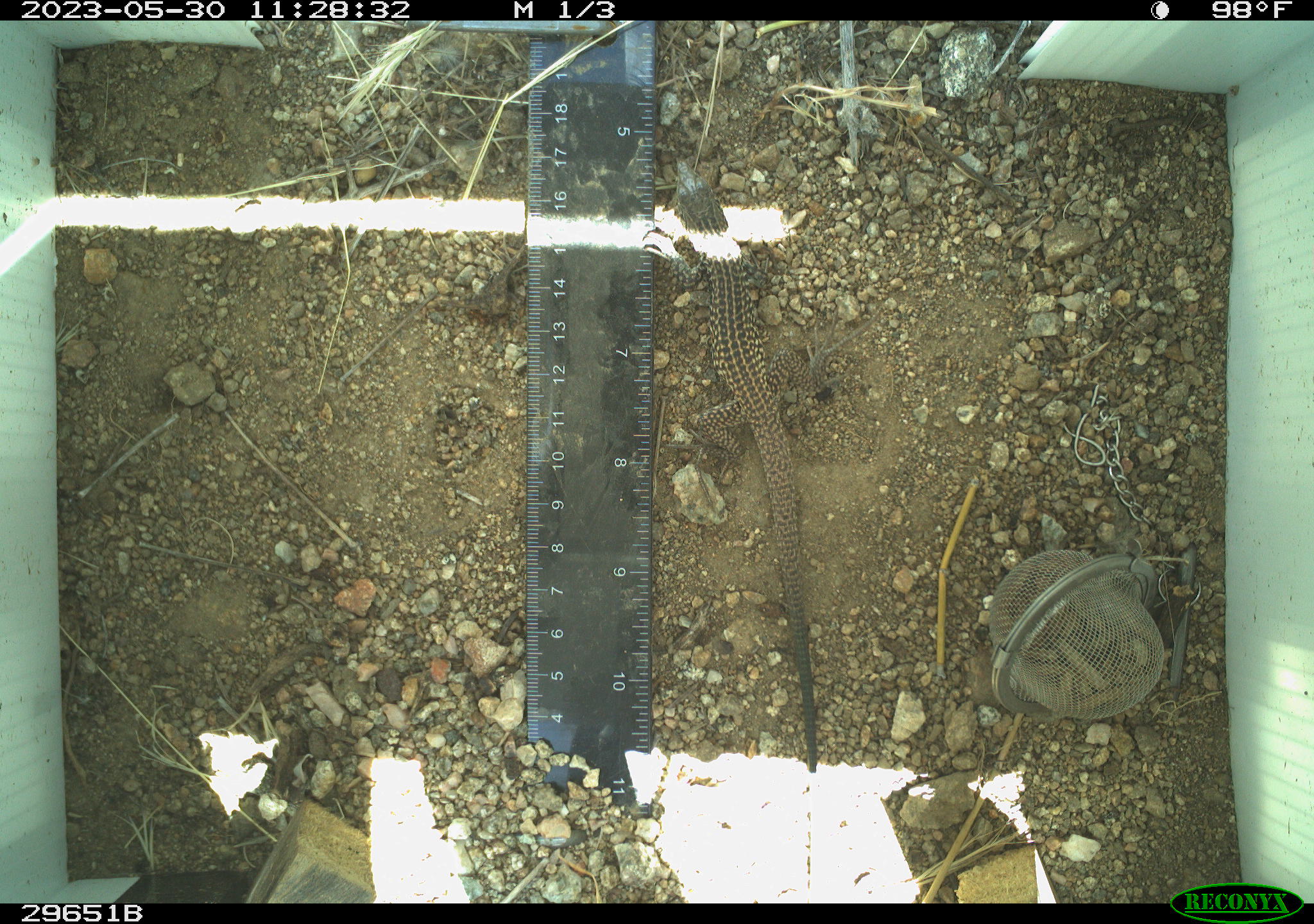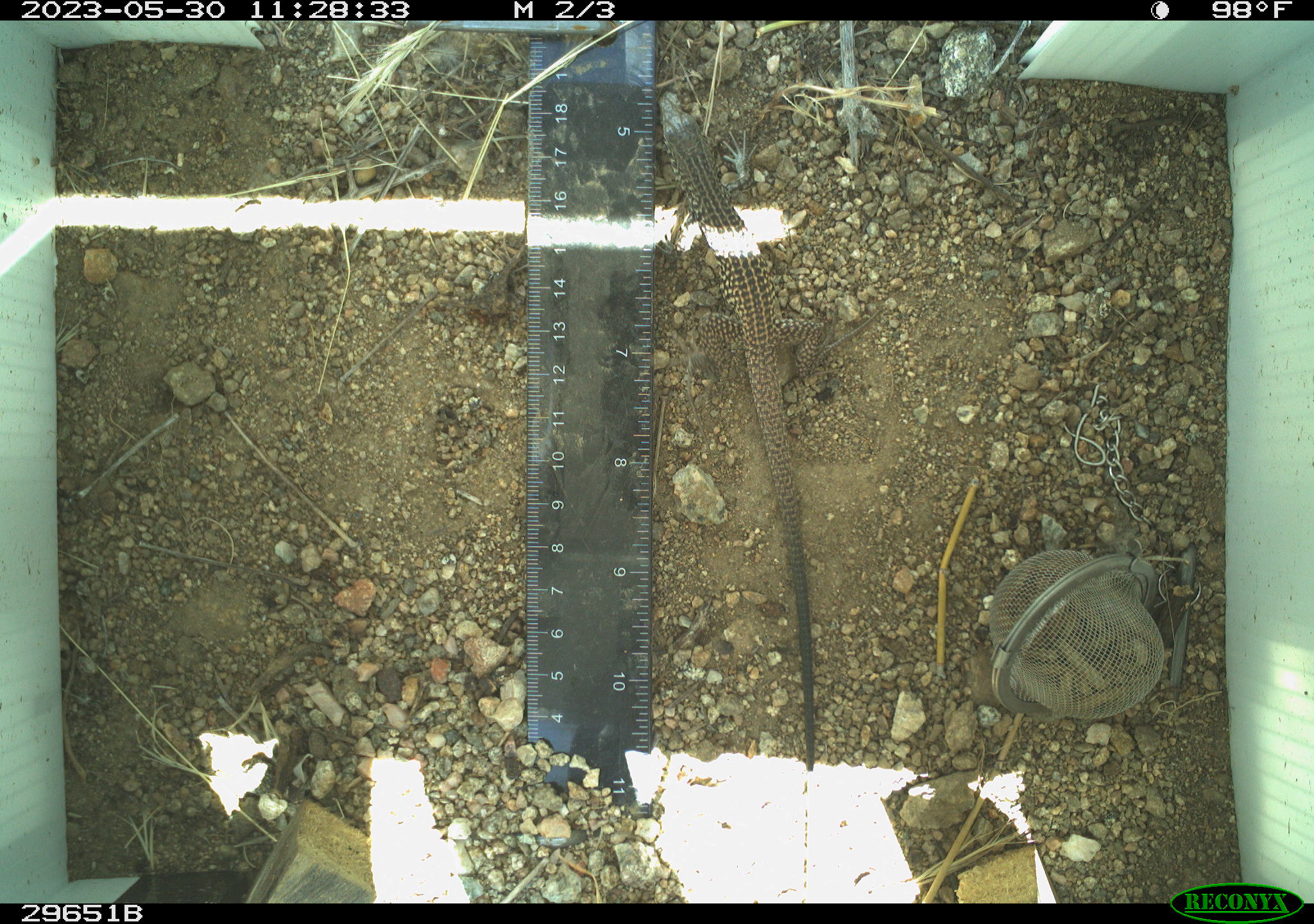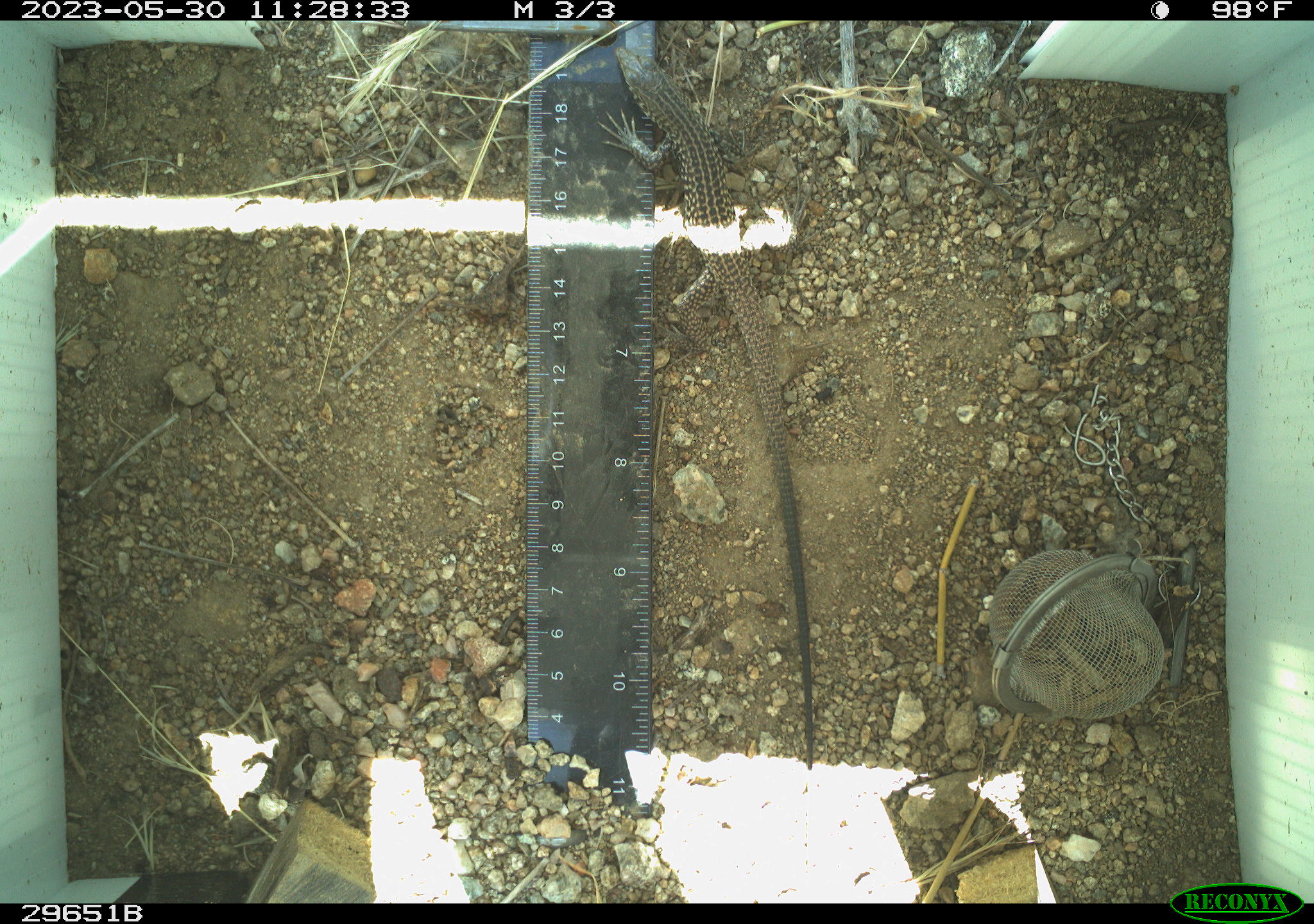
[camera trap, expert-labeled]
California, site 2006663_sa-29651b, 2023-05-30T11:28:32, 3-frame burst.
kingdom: Animalia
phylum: Chordata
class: Reptilia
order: Squamata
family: Teiidae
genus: Aspidoscelis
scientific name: Aspidoscelis tigris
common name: western whiptail